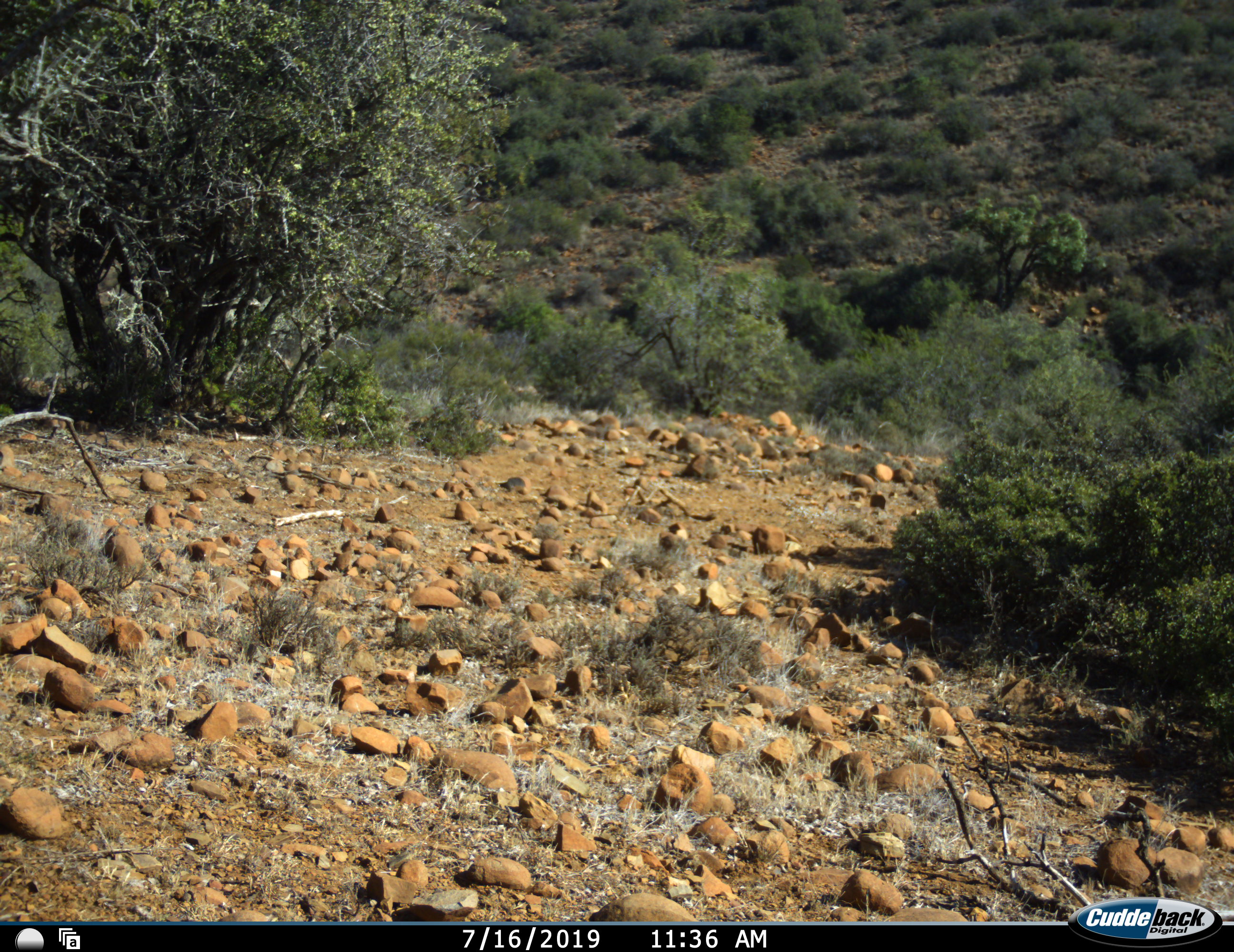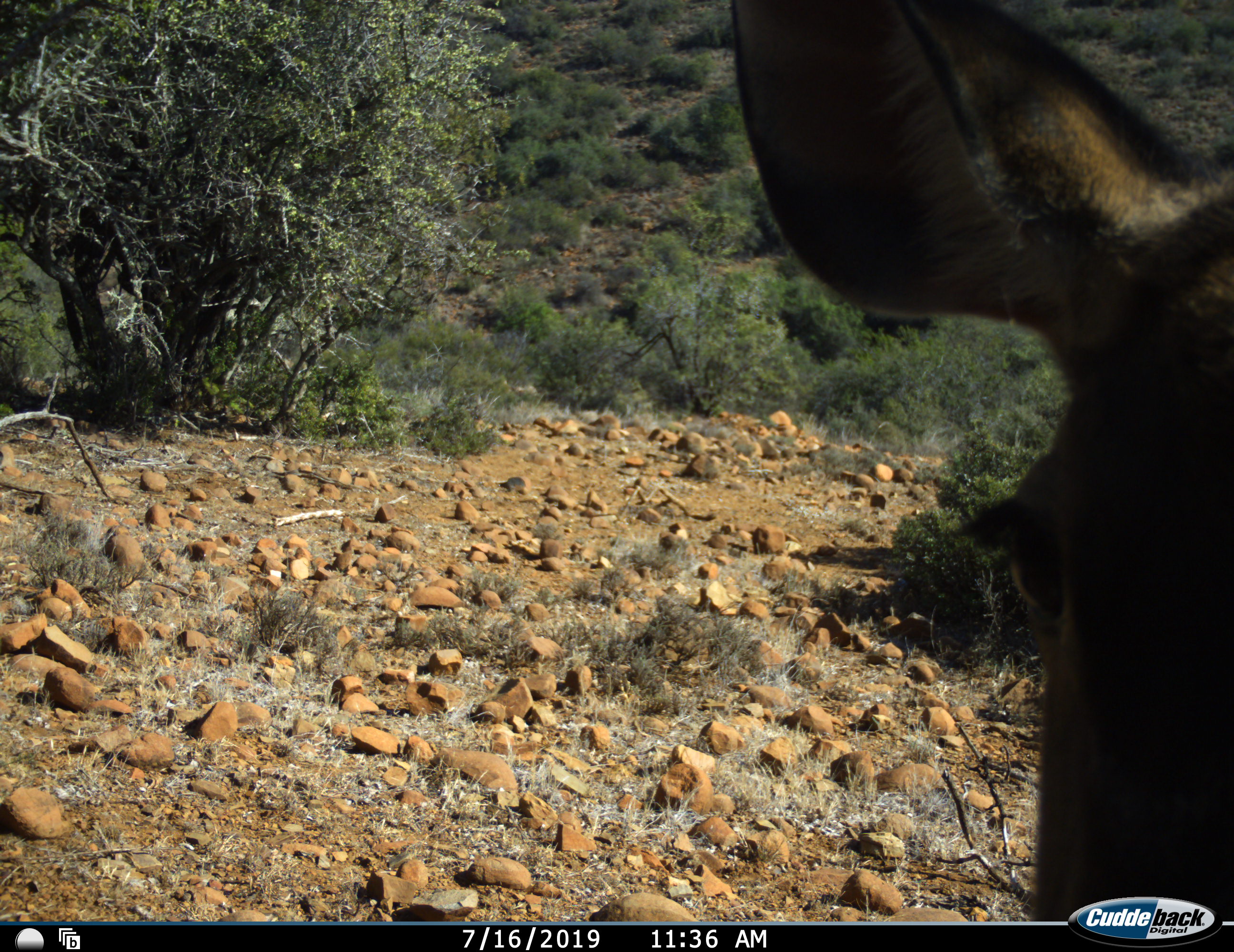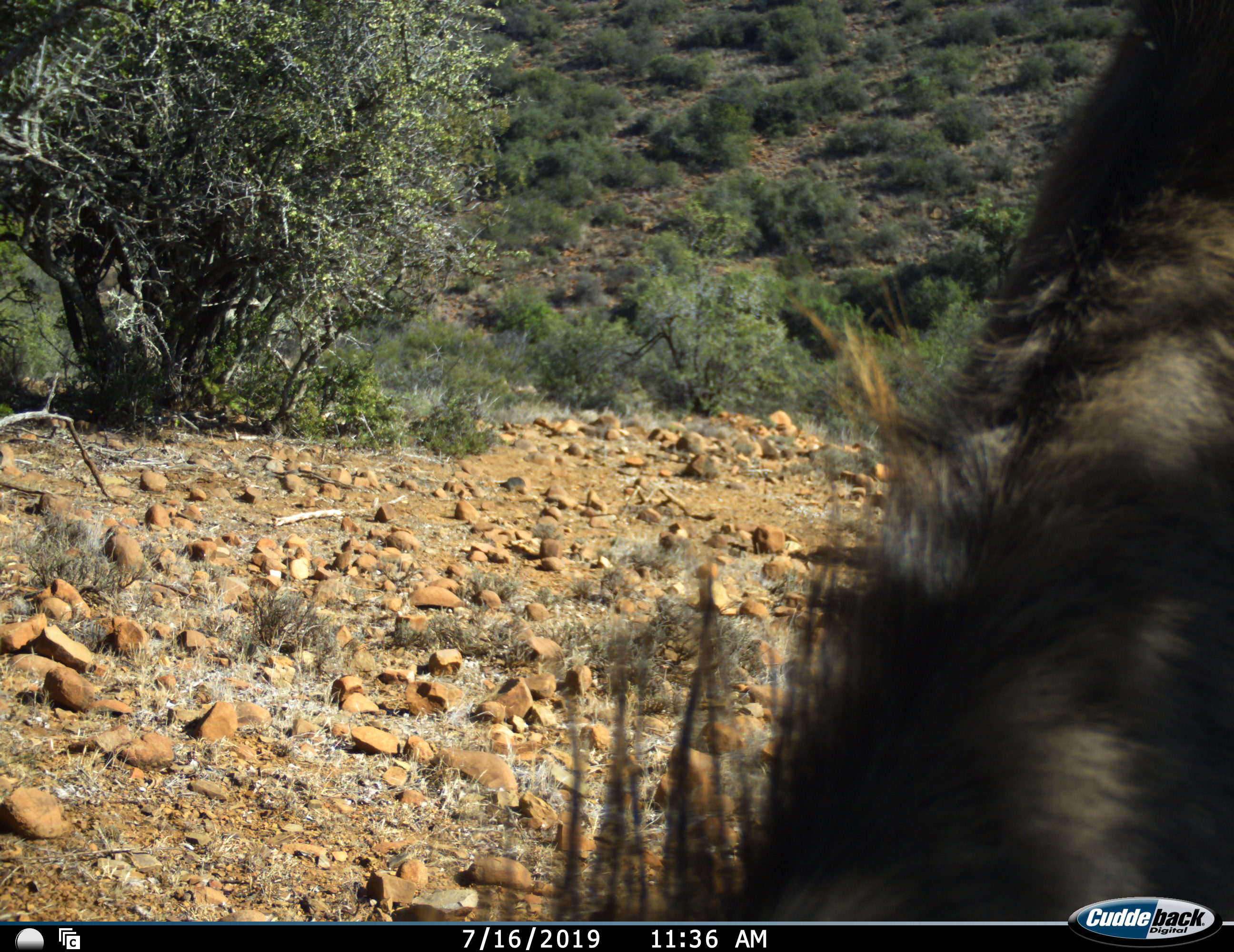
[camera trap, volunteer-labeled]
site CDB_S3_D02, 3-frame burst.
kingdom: Animalia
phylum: Chordata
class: Mammalia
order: Artiodactyla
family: Bovidae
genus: Tragelaphus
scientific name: Tragelaphus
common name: kudu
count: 1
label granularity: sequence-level